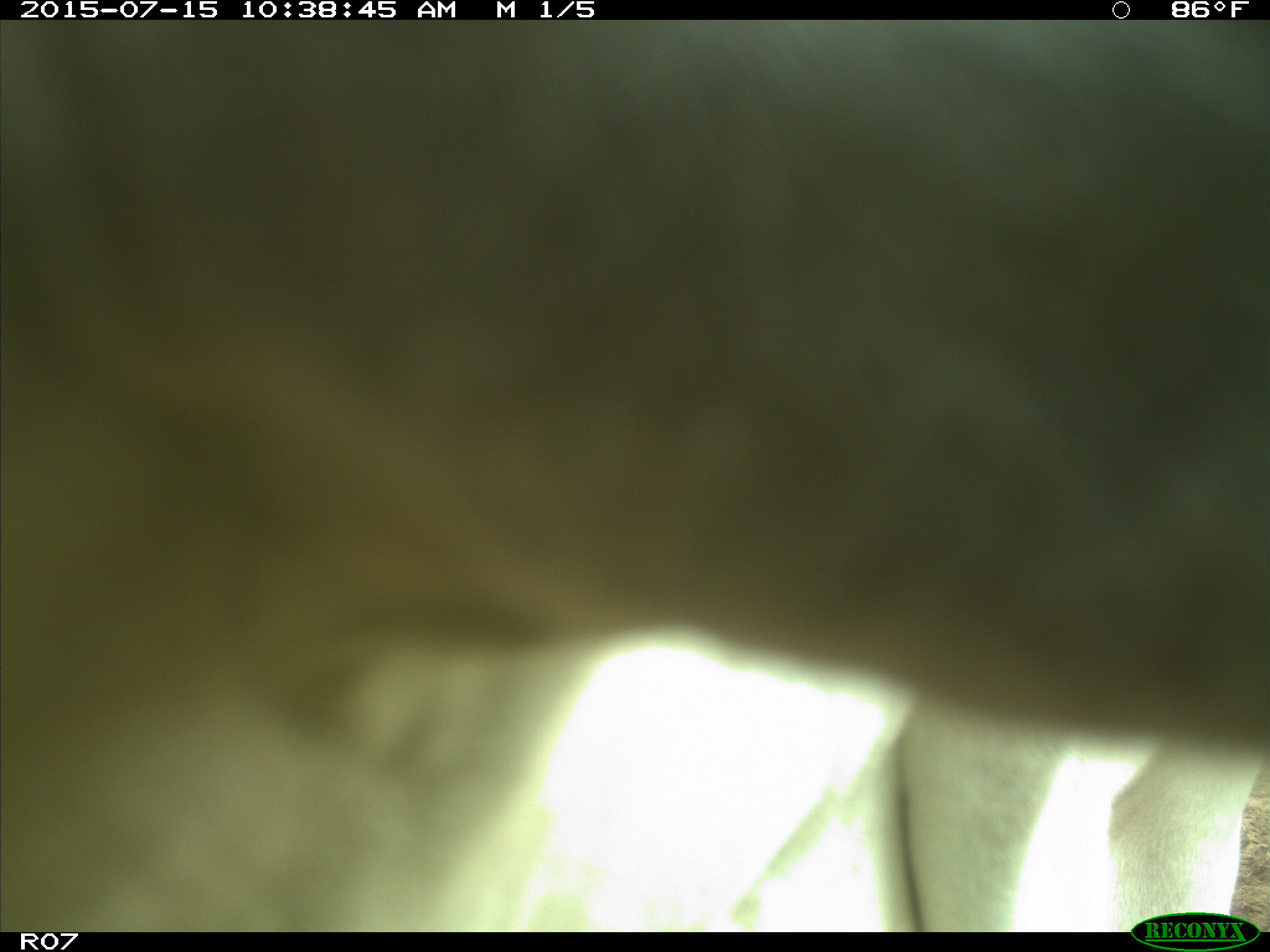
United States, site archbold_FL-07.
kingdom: Animalia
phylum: Chordata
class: Mammalia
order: Artiodactyla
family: Bovidae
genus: Bos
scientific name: Bos taurus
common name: domestic cow